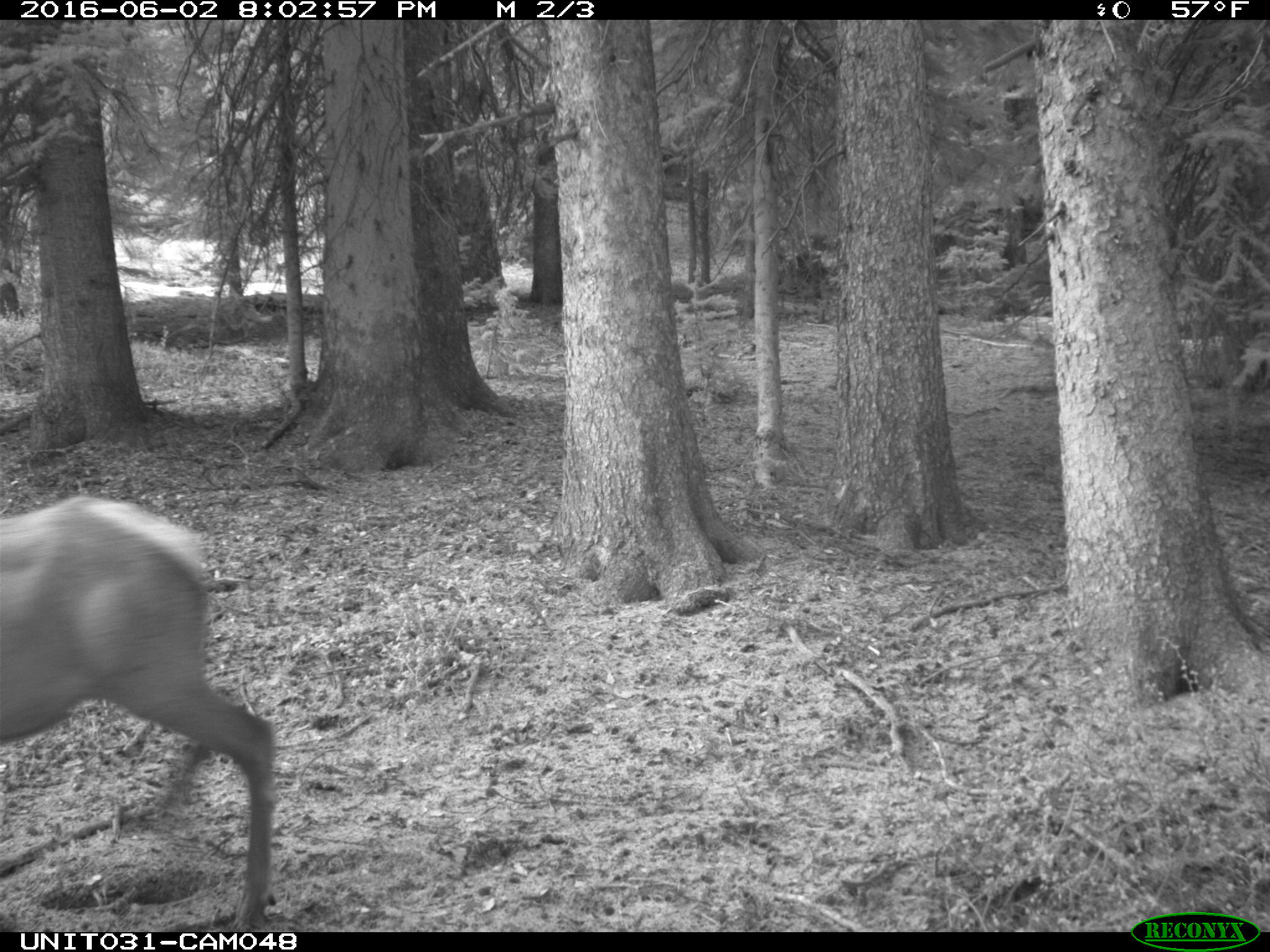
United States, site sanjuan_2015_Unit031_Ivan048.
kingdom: Animalia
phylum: Chordata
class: Mammalia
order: Artiodactyla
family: Cervidae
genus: Cervus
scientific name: Cervus elaphus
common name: red deer